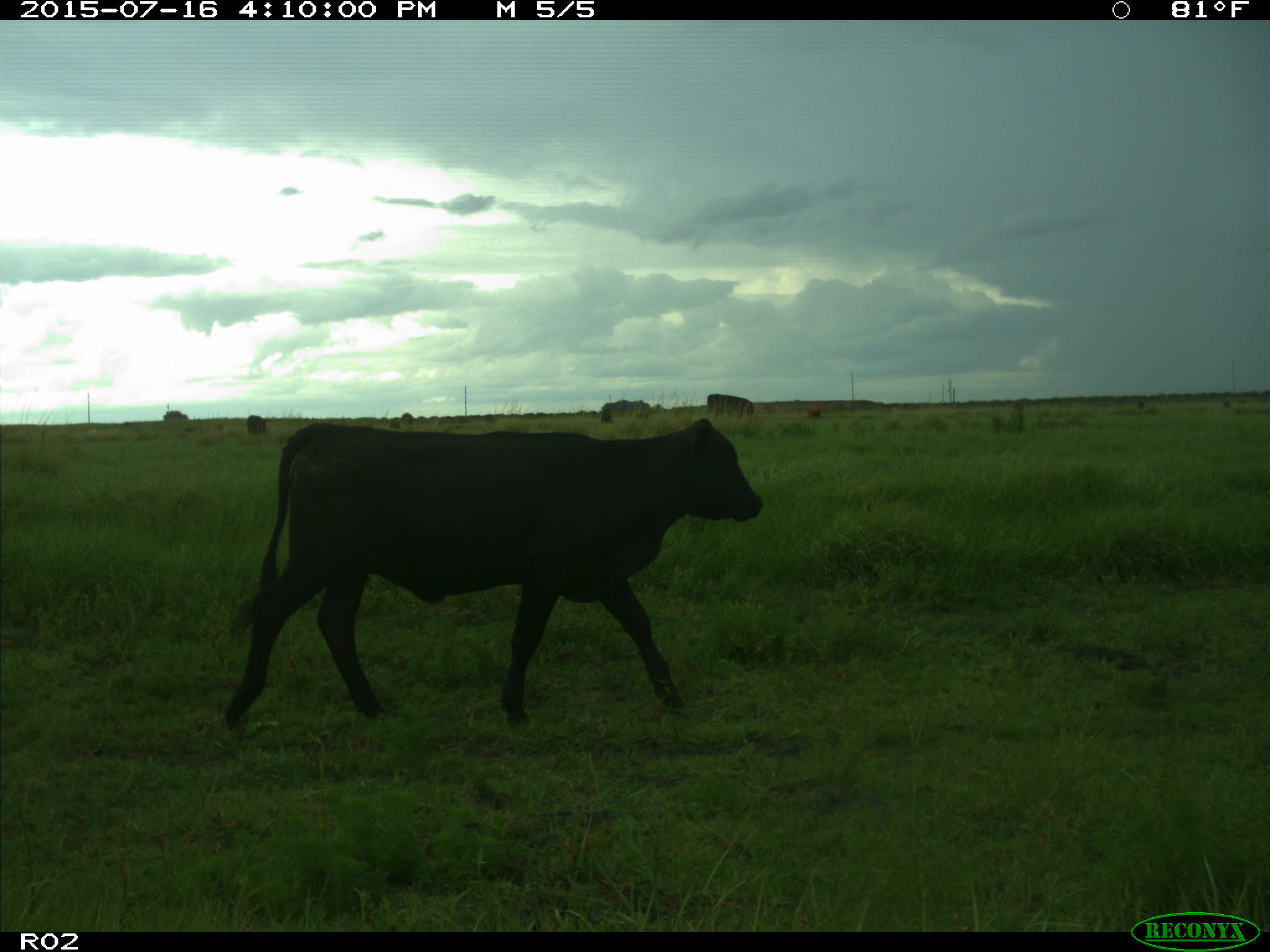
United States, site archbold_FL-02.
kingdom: Animalia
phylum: Chordata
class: Mammalia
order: Artiodactyla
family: Bovidae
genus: Bos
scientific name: Bos taurus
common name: domestic cow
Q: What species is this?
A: Bos taurus (domestic cow).